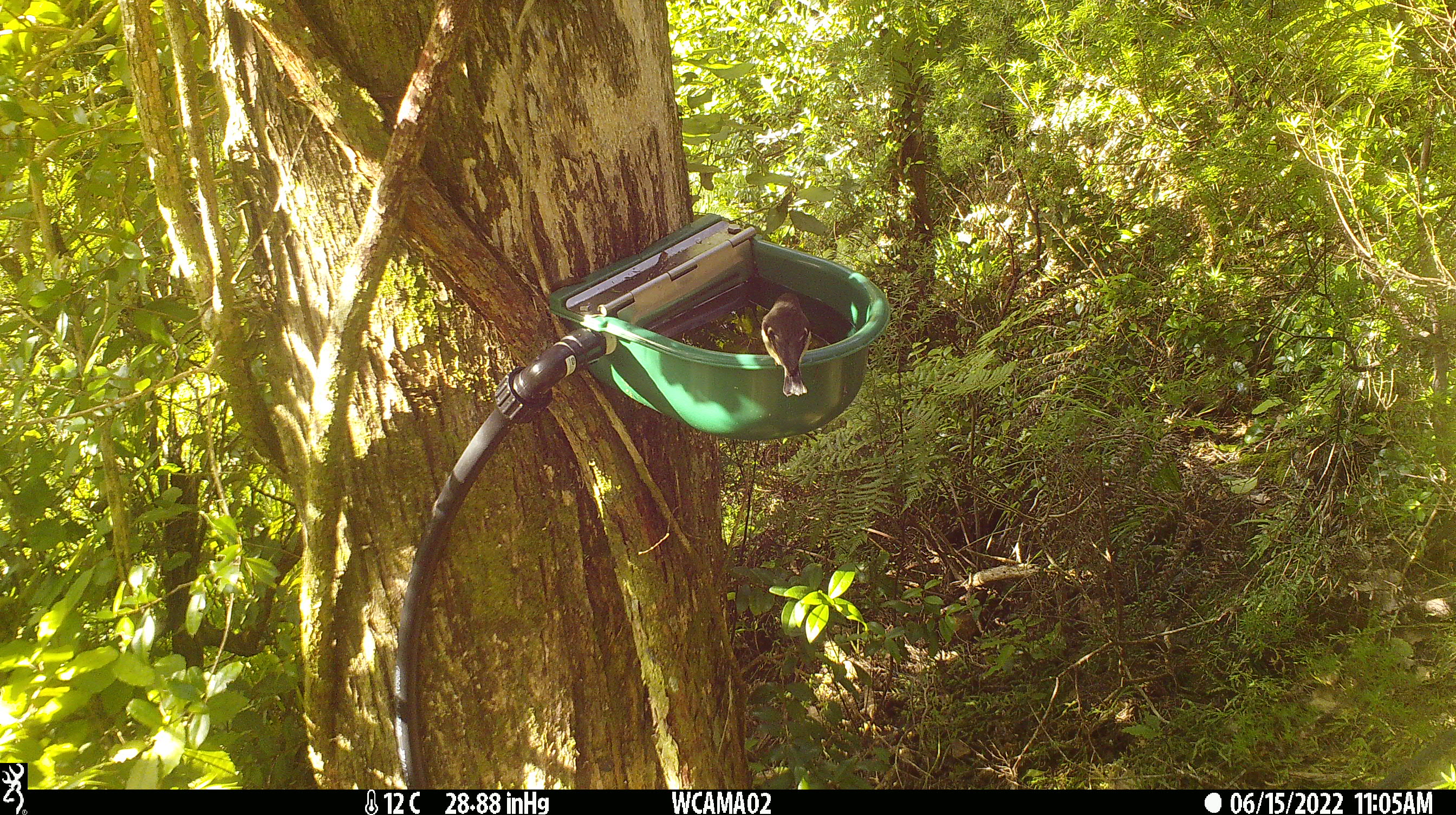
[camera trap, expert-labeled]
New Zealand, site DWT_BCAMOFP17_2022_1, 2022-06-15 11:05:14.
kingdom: Animalia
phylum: Chordata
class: Aves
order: Passeriformes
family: Petroicidae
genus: Petroica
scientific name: Petroica macrocephala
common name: tomtit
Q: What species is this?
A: Tomtit (Petroica macrocephala).